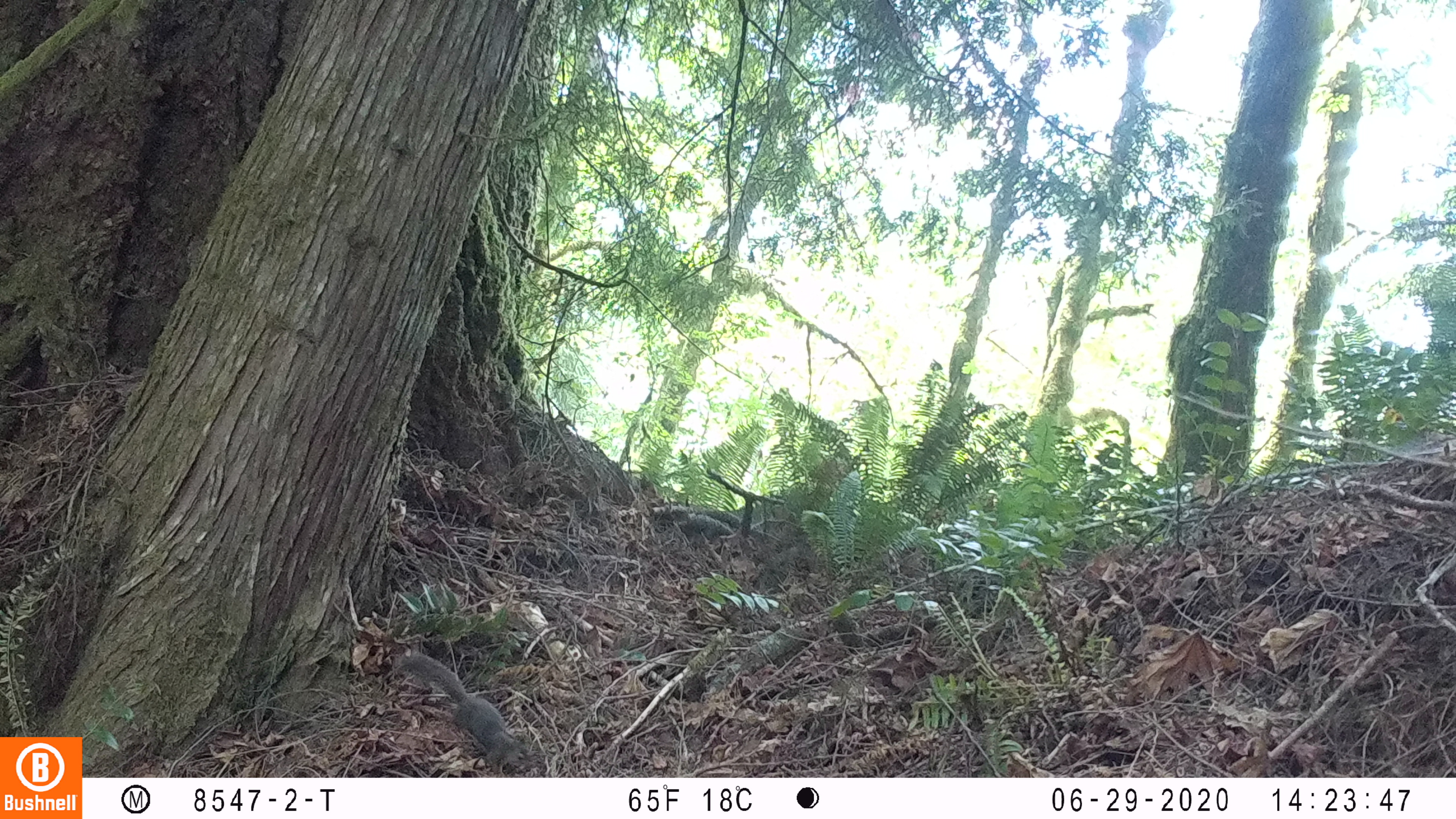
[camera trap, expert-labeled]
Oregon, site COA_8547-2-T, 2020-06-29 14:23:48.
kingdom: Animalia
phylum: Chordata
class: Mammalia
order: Rodentia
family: Sciuridae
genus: Tamiasciurus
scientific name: Tamiasciurus douglasii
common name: douglas squirrel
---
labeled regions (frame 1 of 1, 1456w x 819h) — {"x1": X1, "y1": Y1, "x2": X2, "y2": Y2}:
douglas squirrel: {"x1": 403, "y1": 652, "x2": 535, "y2": 767}